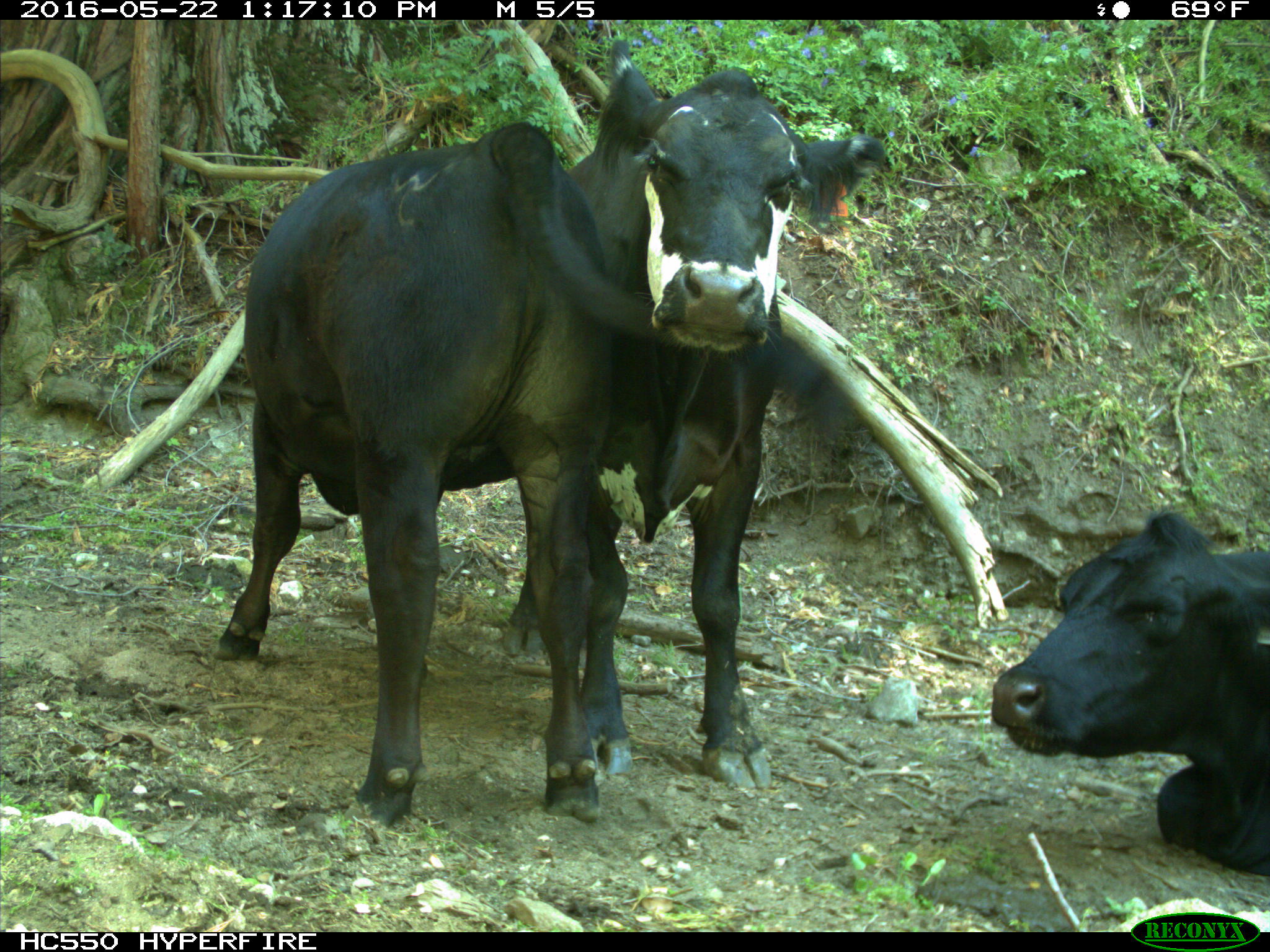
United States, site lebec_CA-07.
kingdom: Animalia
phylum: Chordata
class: Mammalia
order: Artiodactyla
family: Bovidae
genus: Bos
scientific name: Bos taurus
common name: domestic cow